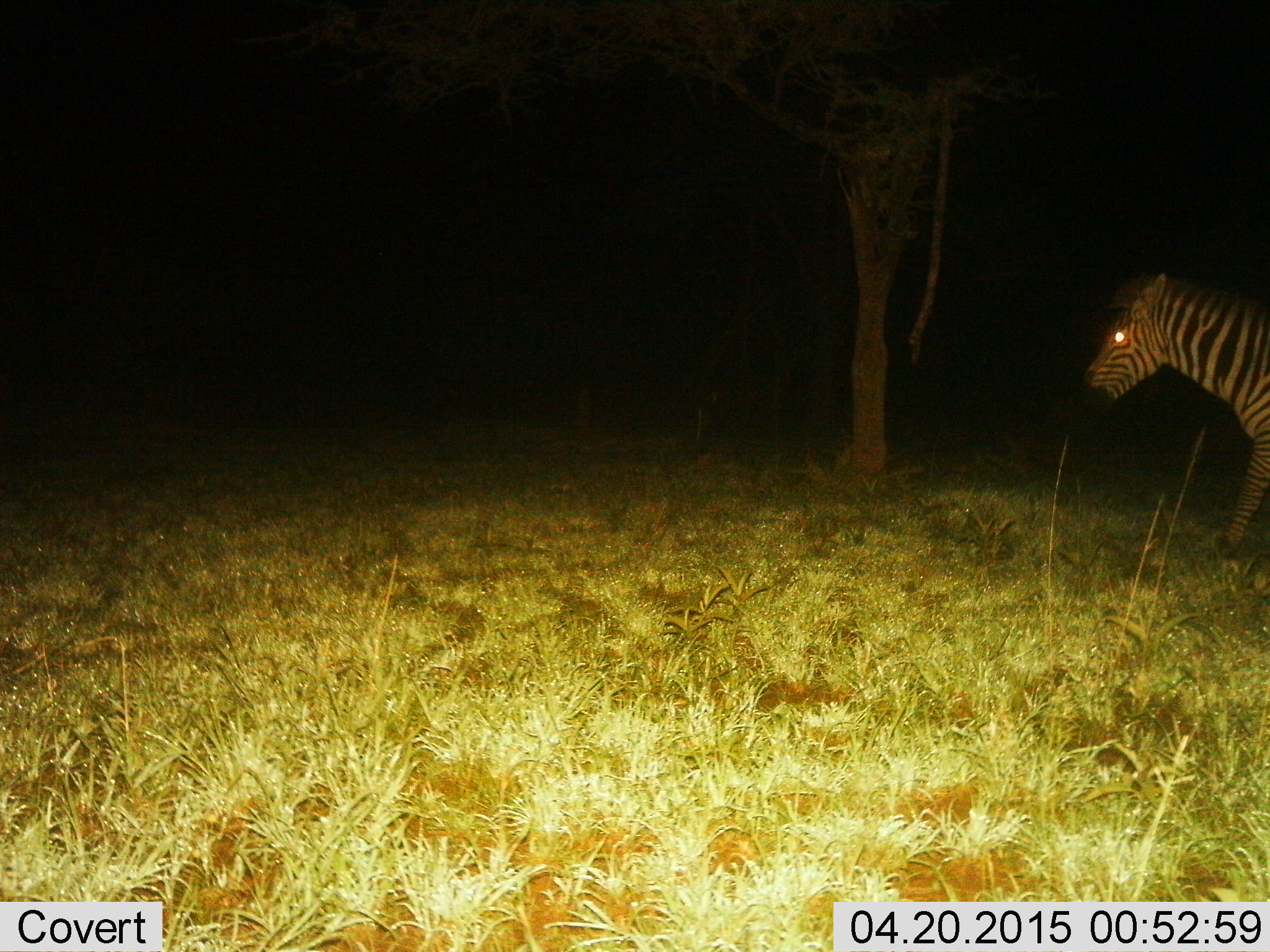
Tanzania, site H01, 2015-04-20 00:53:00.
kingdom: Animalia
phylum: Chordata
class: Mammalia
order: Perissodactyla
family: Equidae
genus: Equus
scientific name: Equus quagga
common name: plains zebra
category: zebra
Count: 1.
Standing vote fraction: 40%.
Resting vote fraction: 0%.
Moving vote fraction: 60%.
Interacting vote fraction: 0%.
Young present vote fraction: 0%.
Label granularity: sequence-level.